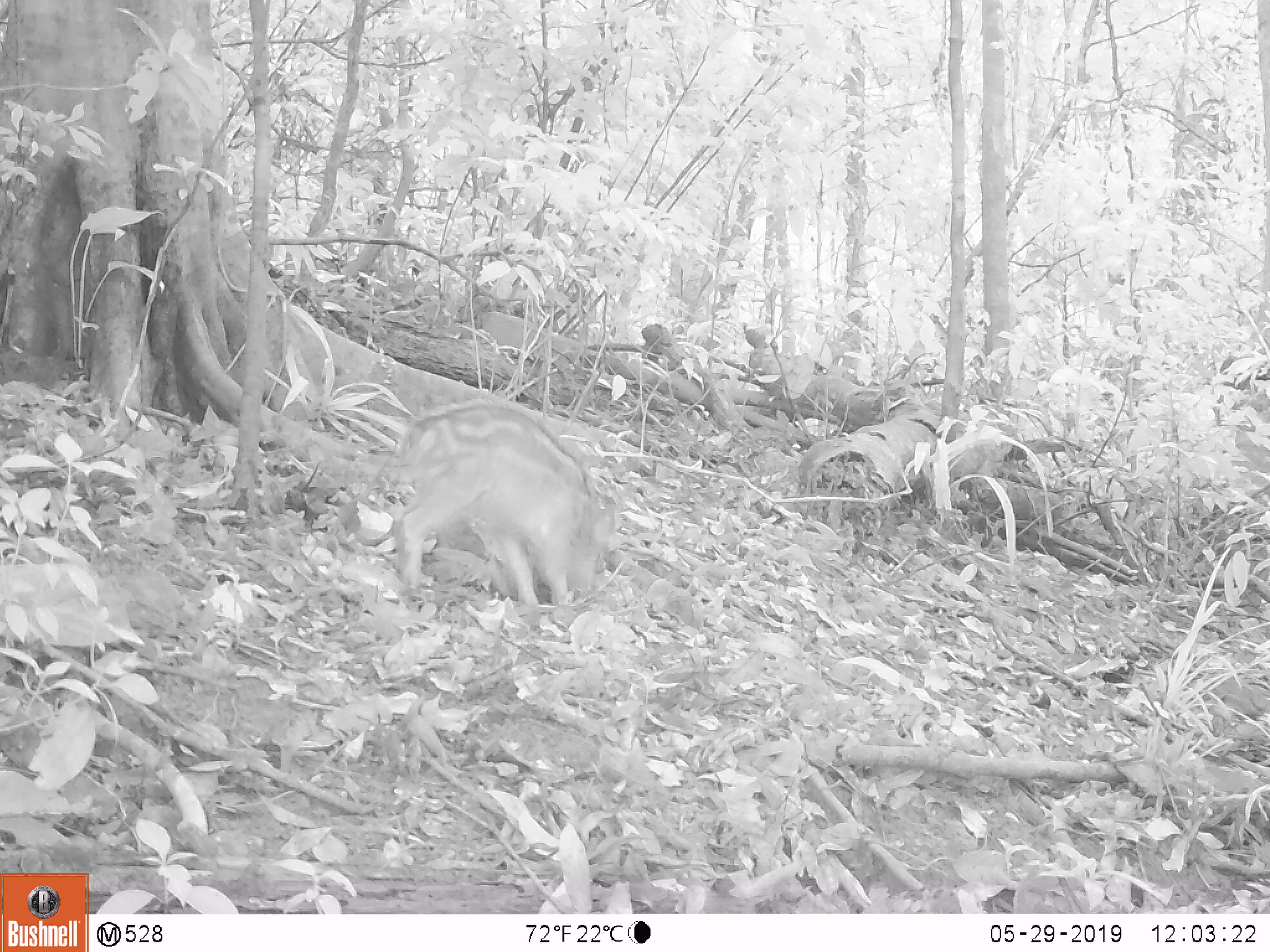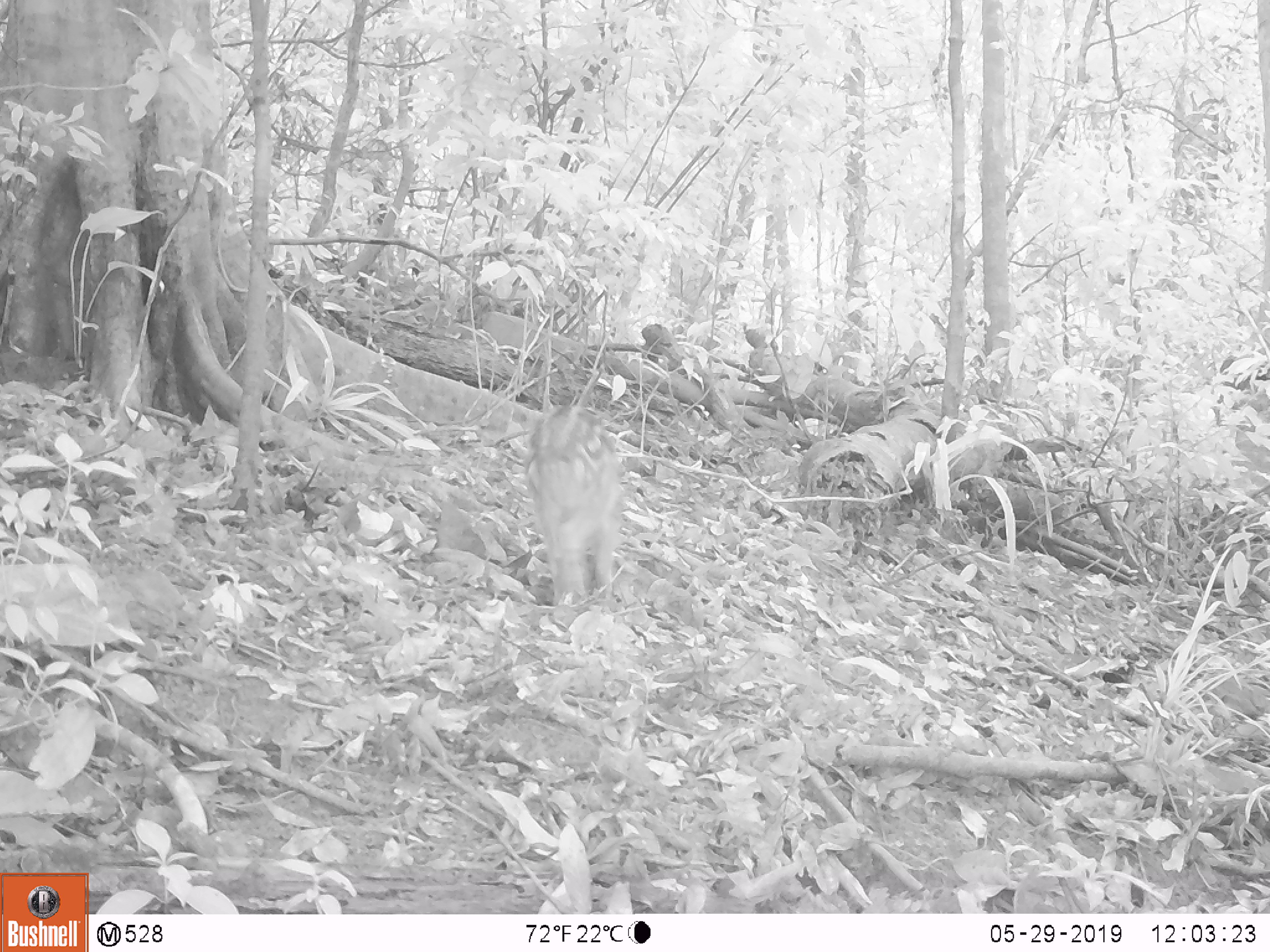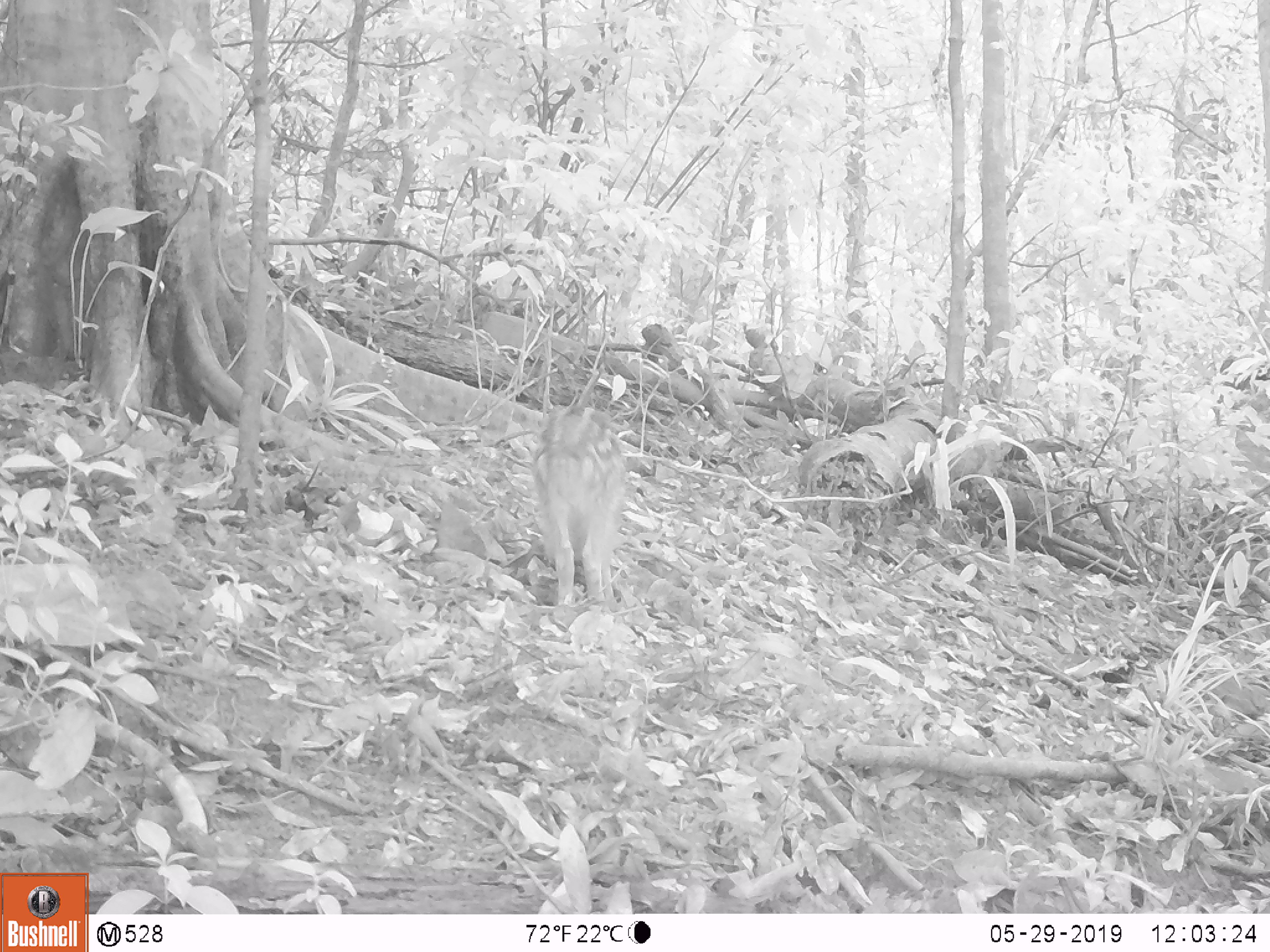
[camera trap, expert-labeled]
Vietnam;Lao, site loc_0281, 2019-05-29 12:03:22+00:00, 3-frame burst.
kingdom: Animalia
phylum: Chordata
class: Mammalia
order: Artiodactyla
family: Suidae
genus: Sus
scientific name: Sus scrofa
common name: eurasian wild pig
Eurasian wild pig (Sus scrofa). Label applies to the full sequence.